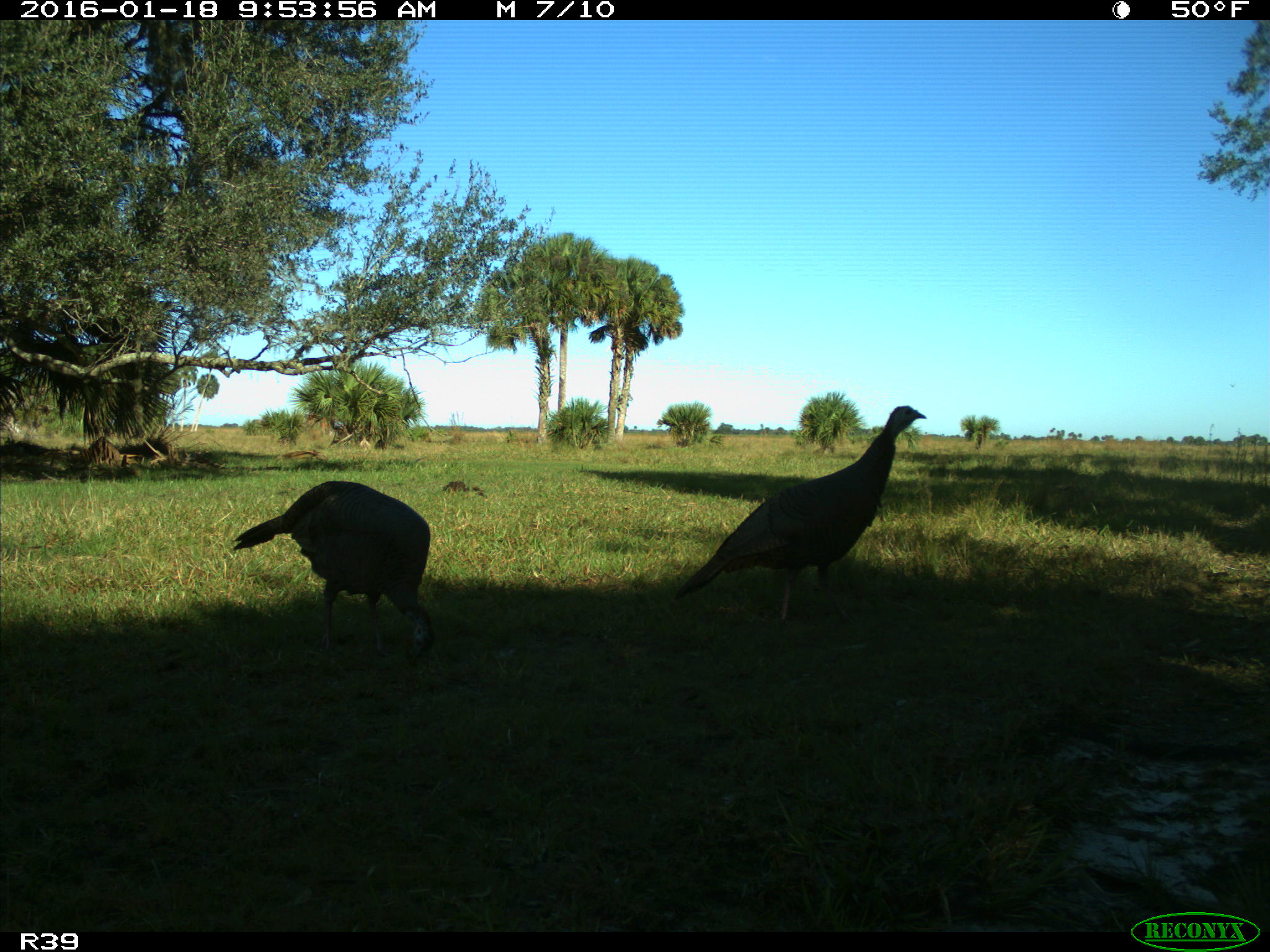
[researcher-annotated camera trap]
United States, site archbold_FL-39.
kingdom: Animalia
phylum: Chordata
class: Aves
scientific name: Aves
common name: birds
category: unidentified bird